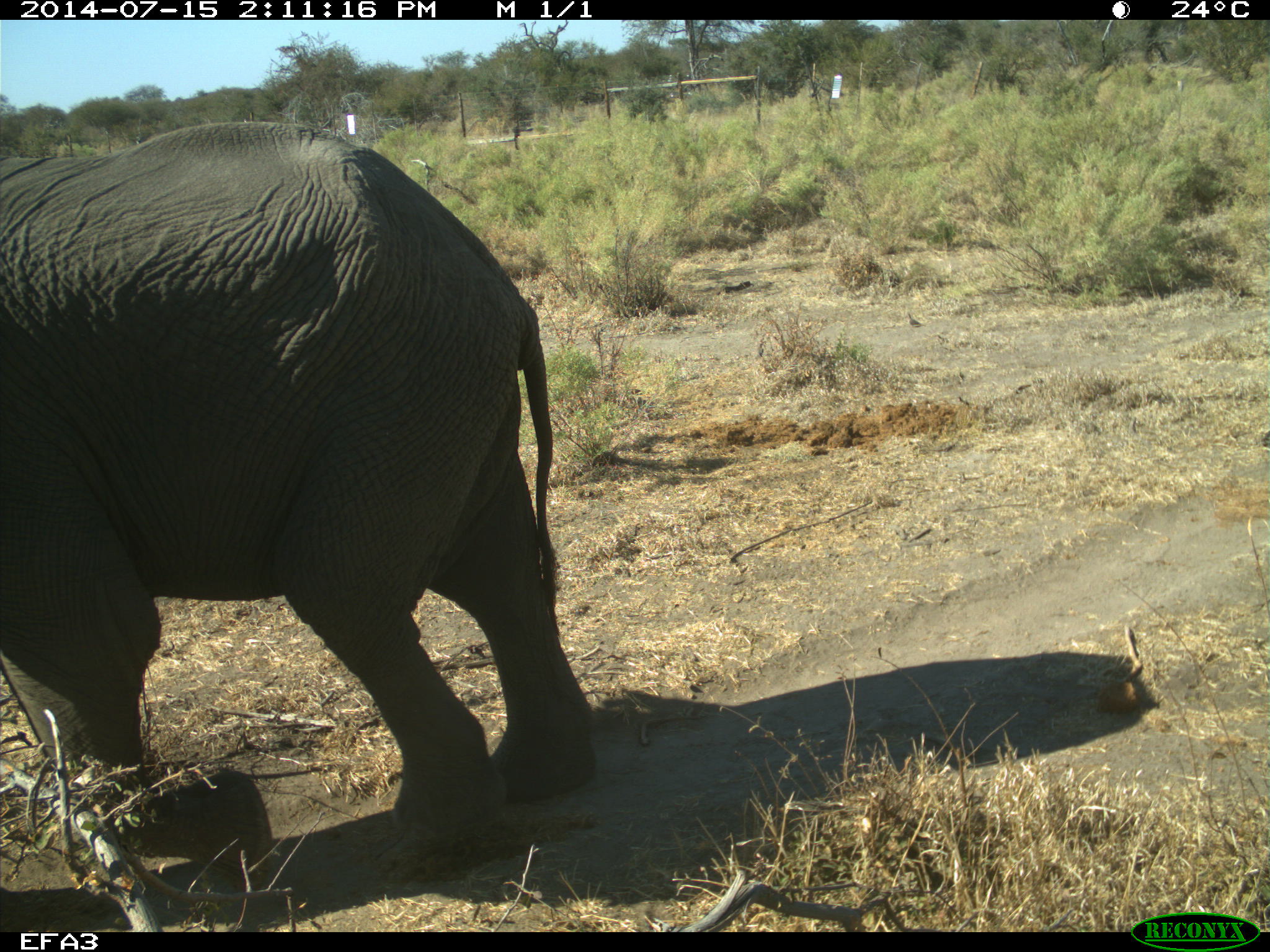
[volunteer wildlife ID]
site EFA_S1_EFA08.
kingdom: Animalia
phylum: Chordata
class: Mammalia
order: Proboscidea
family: Elephantidae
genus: Loxodonta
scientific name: Loxodonta africana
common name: african bush elephant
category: elephant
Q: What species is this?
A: Elephant (african bush elephant) (Loxodonta africana).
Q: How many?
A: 1.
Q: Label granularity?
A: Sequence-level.